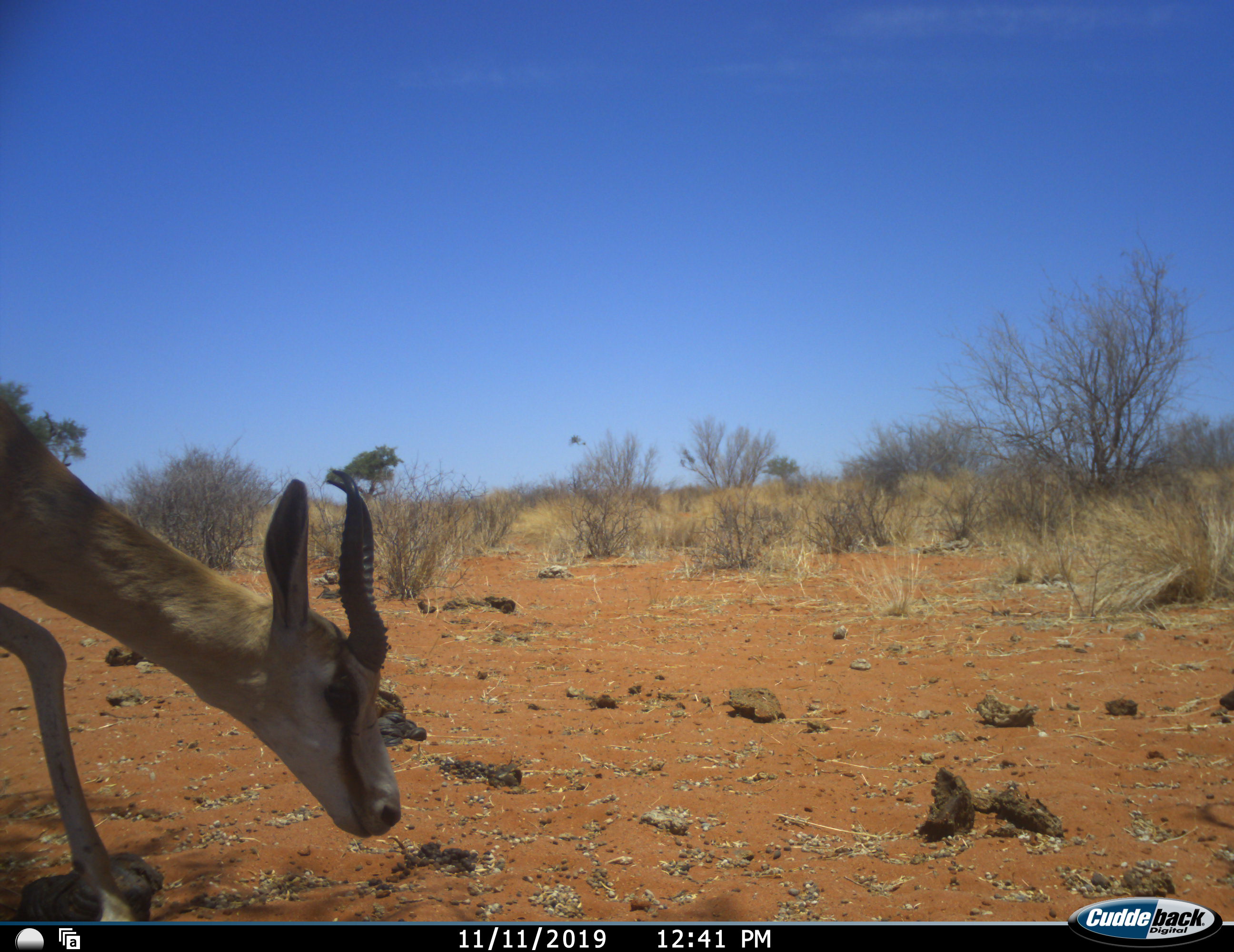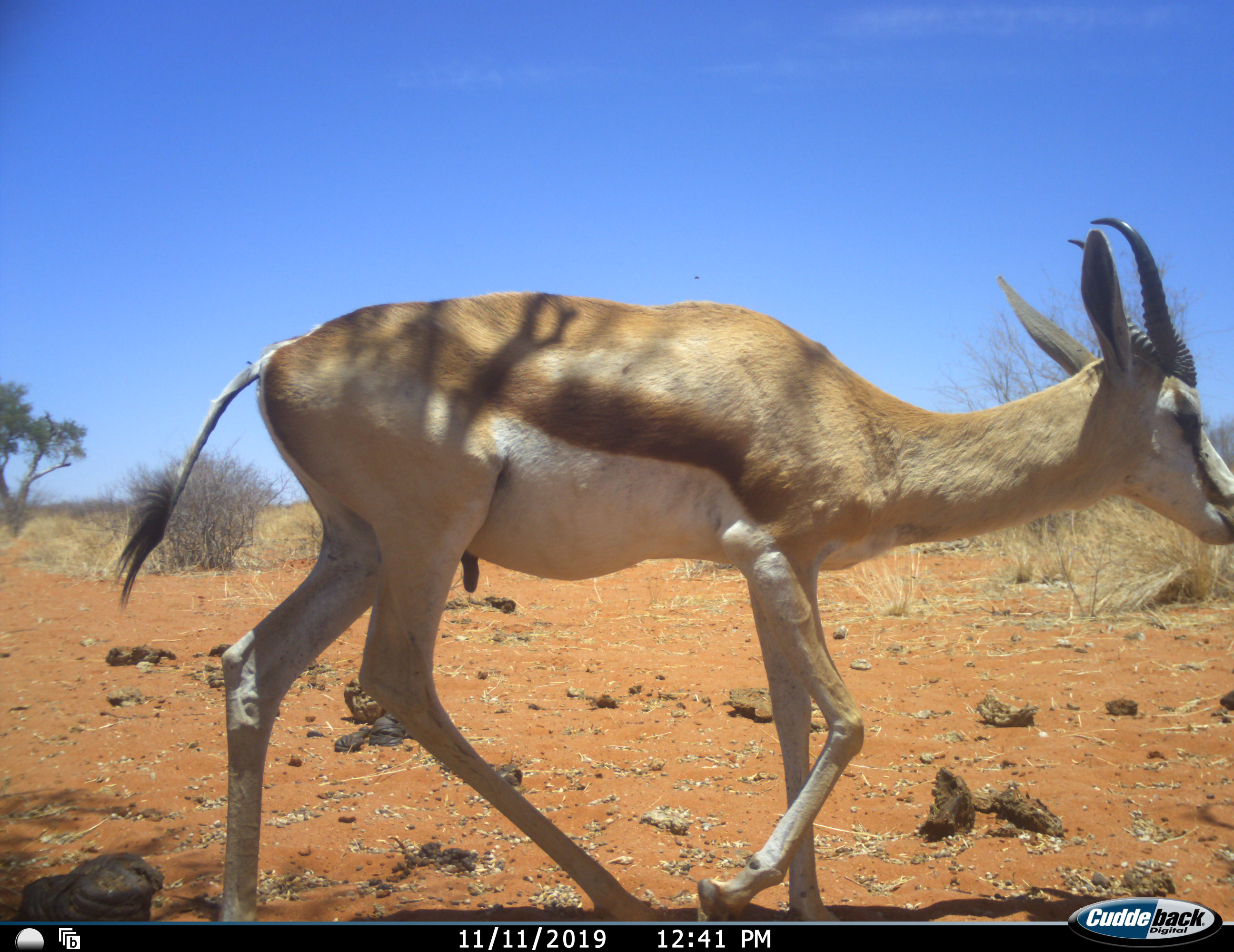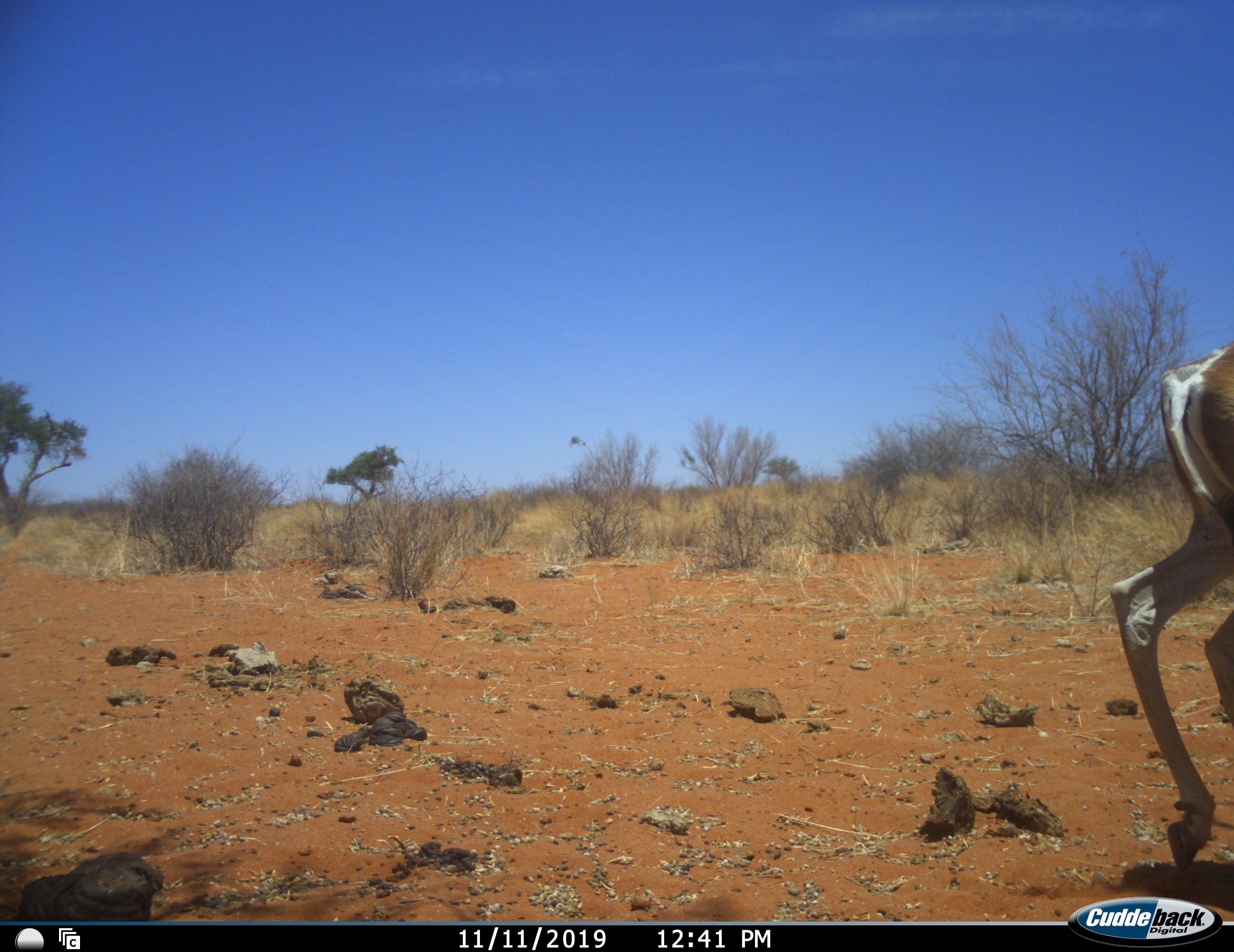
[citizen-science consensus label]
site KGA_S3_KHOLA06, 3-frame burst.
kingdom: Animalia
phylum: Chordata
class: Mammalia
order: Artiodactyla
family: Bovidae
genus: Antidorcas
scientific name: Antidorcas marsupialis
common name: springbok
Springbok (Antidorcas marsupialis), count 1. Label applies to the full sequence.